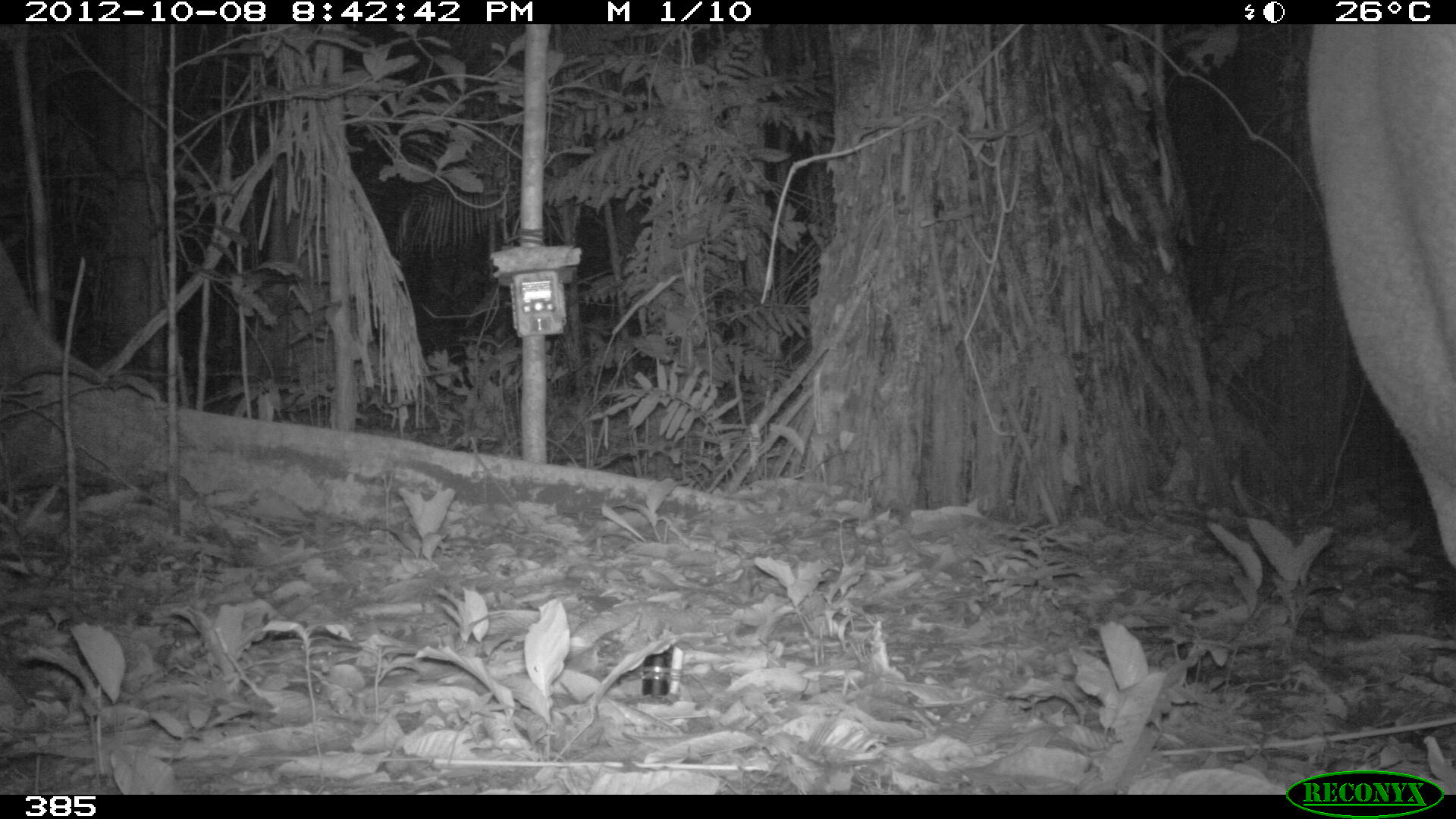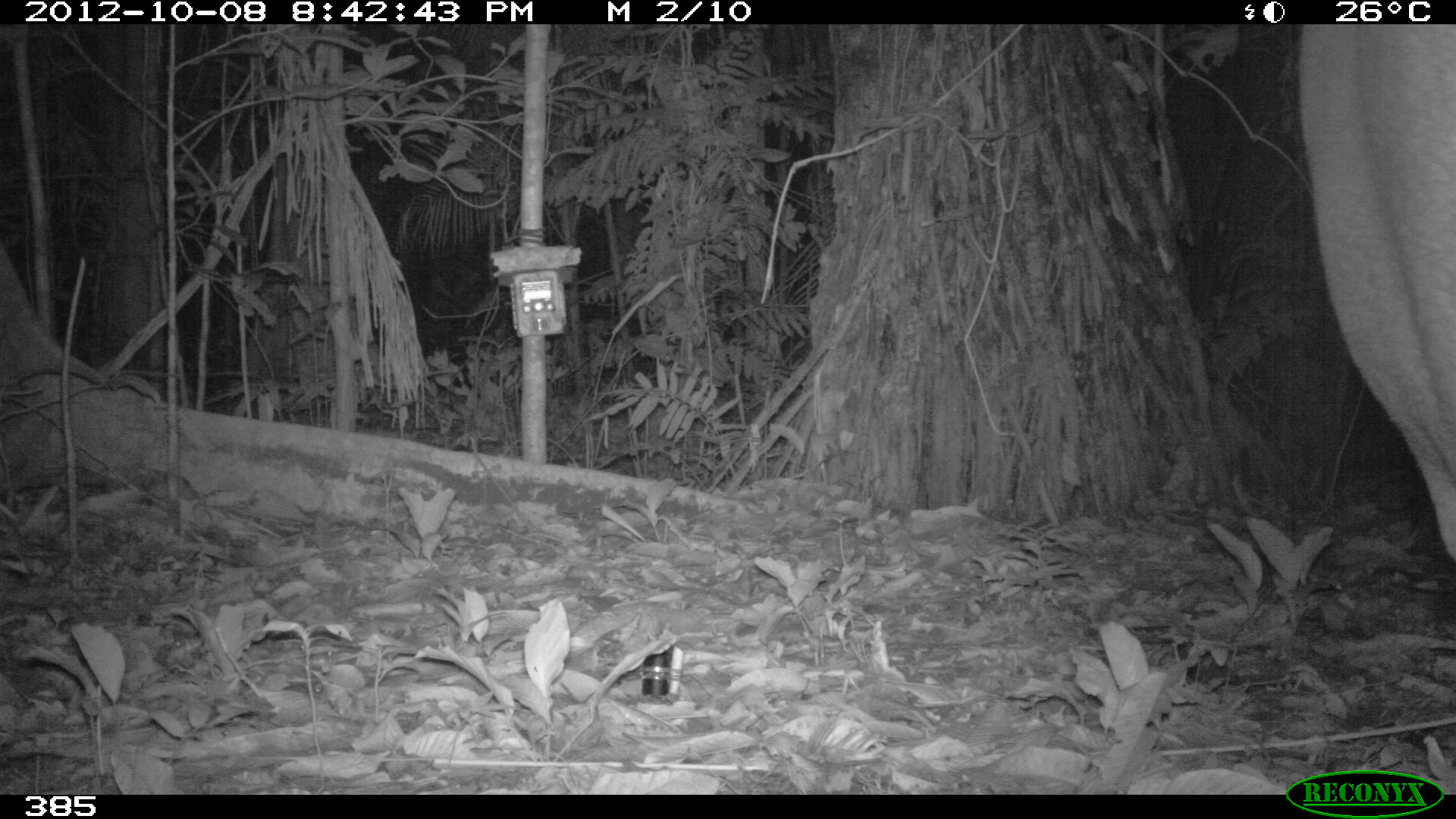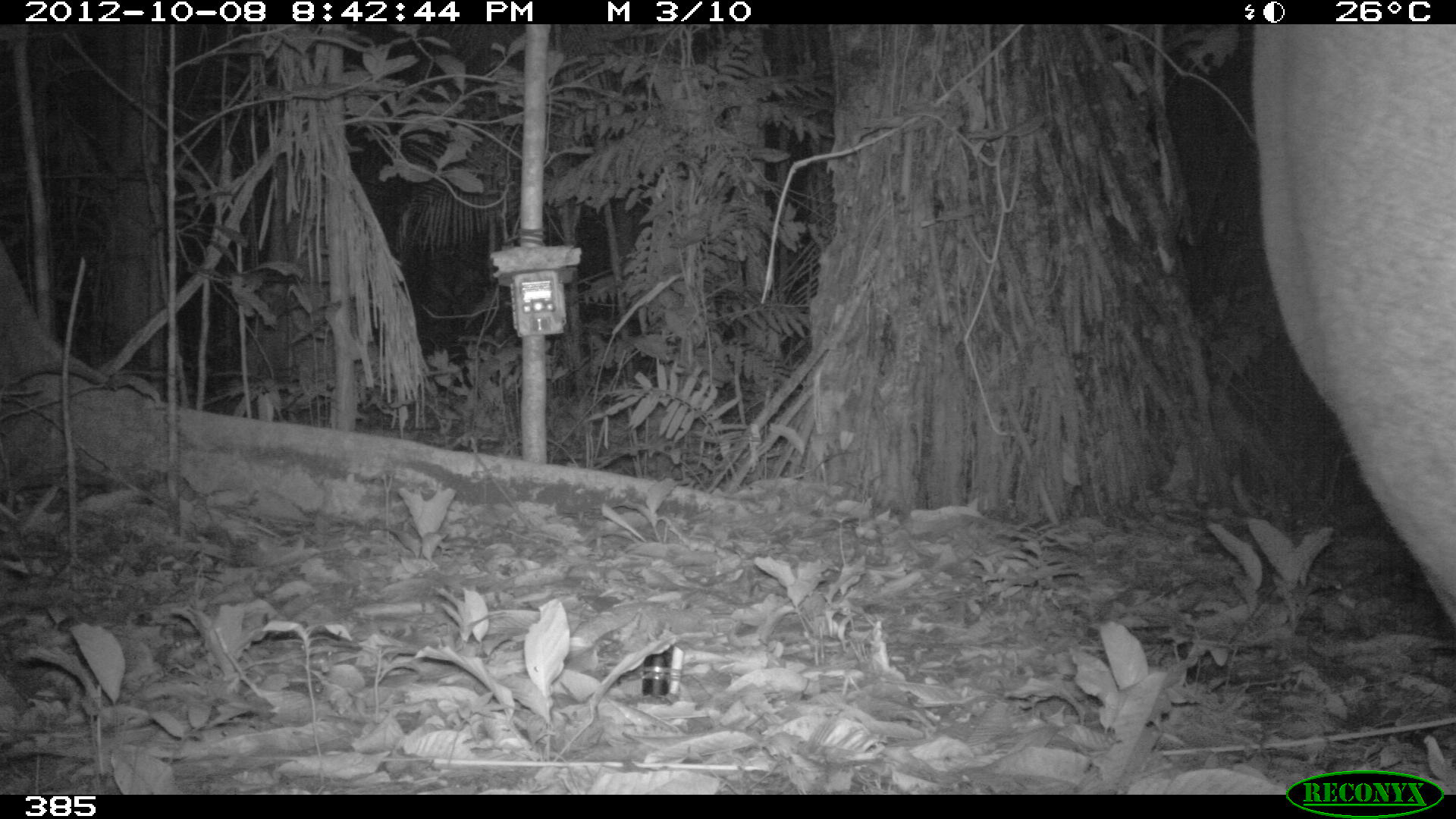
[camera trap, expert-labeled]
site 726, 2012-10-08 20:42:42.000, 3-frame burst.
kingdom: Animalia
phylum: Chordata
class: Mammalia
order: Perissodactyla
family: Tapiridae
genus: Tapirus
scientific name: Tapirus terrestris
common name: south american tapir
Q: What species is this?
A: Tapirus terrestris (south american tapir).